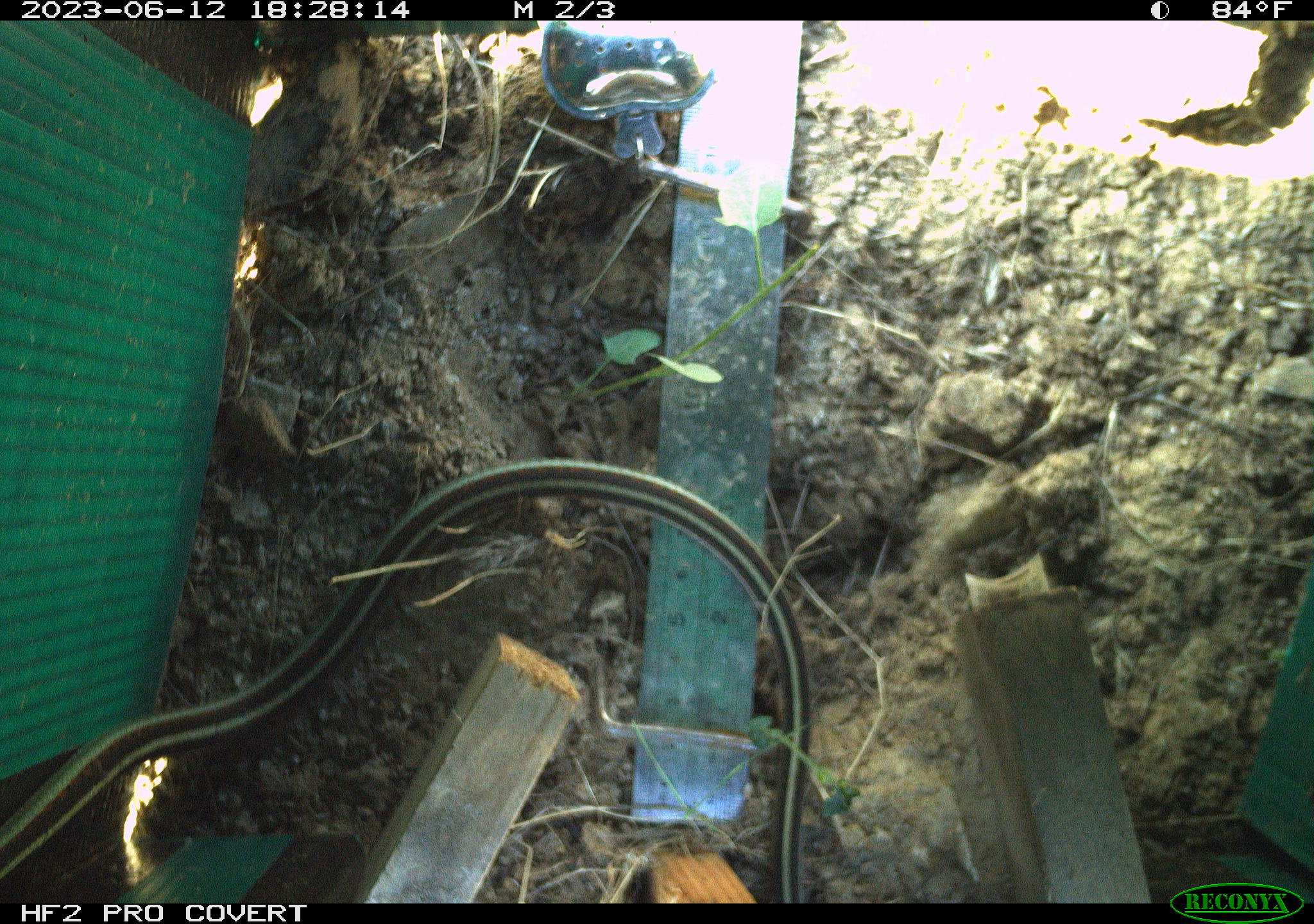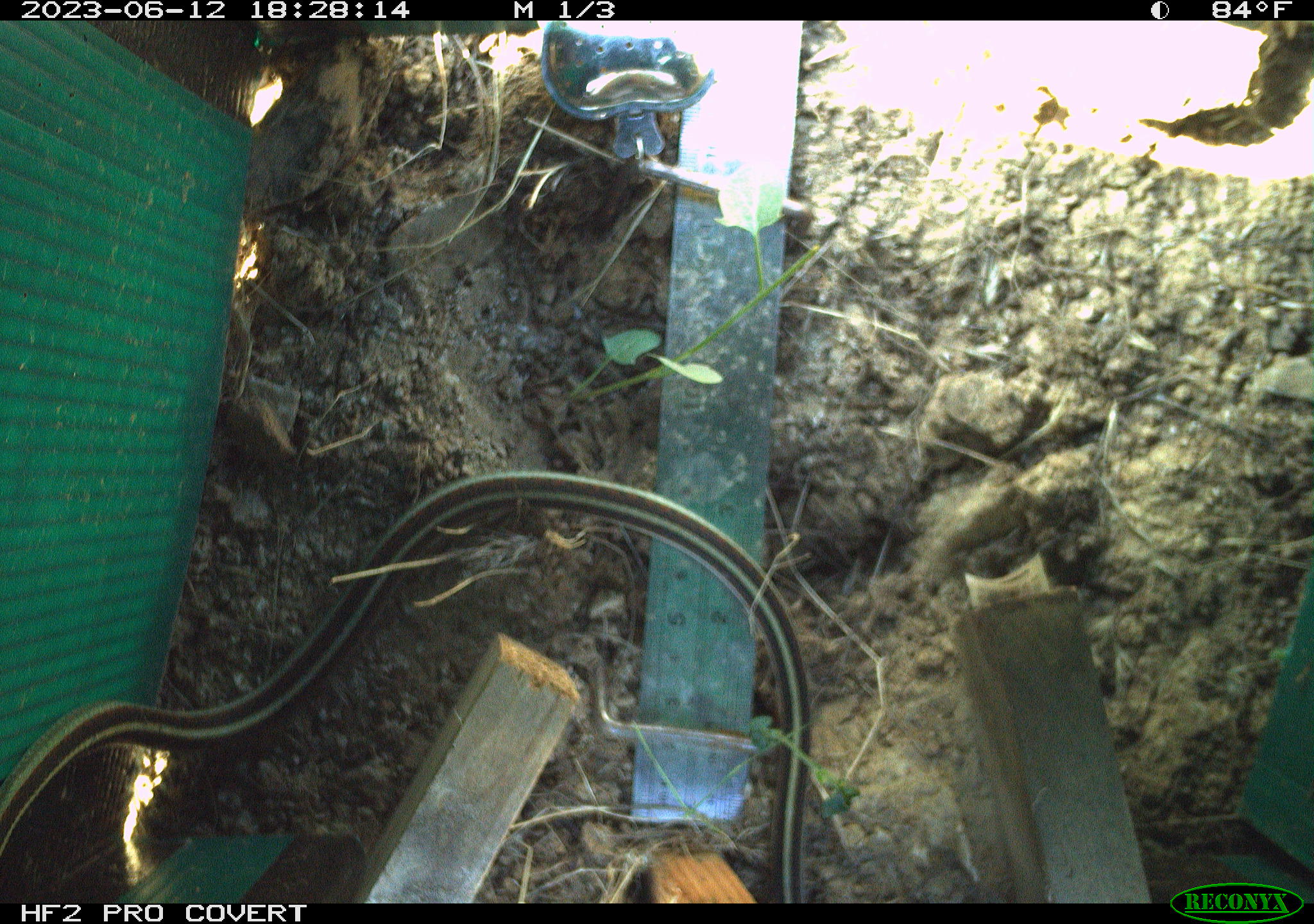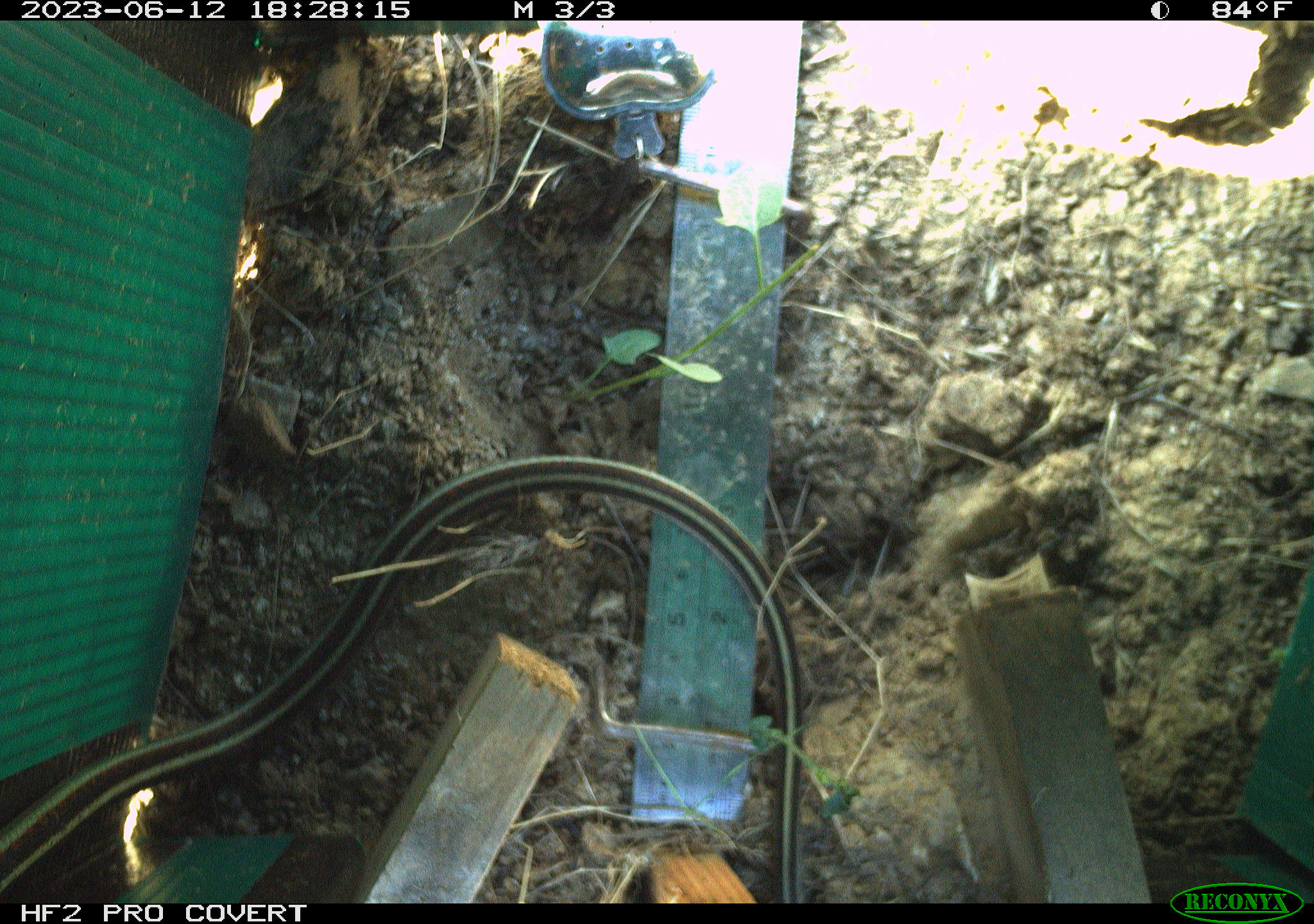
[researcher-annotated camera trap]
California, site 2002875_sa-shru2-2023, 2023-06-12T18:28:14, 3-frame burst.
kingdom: Animalia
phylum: Chordata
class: Reptilia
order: Squamata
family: Colubridae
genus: Thamnophis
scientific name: Thamnophis sirtalis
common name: common gartersnake